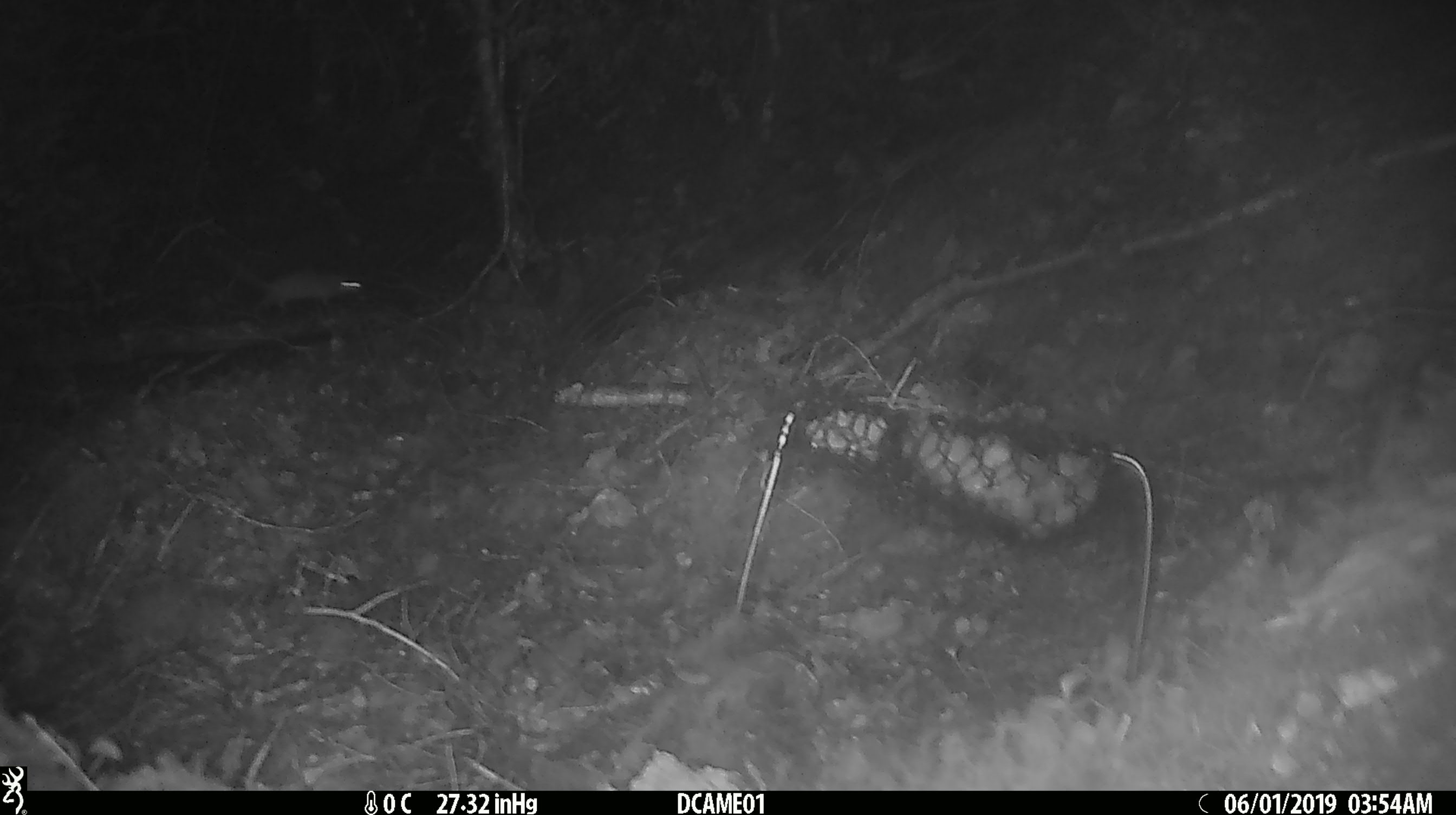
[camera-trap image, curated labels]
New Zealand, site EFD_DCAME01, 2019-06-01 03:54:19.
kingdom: Animalia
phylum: Chordata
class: Mammalia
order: Rodentia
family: Muridae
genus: Mus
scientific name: Mus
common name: mouse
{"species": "mouse (Mus)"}